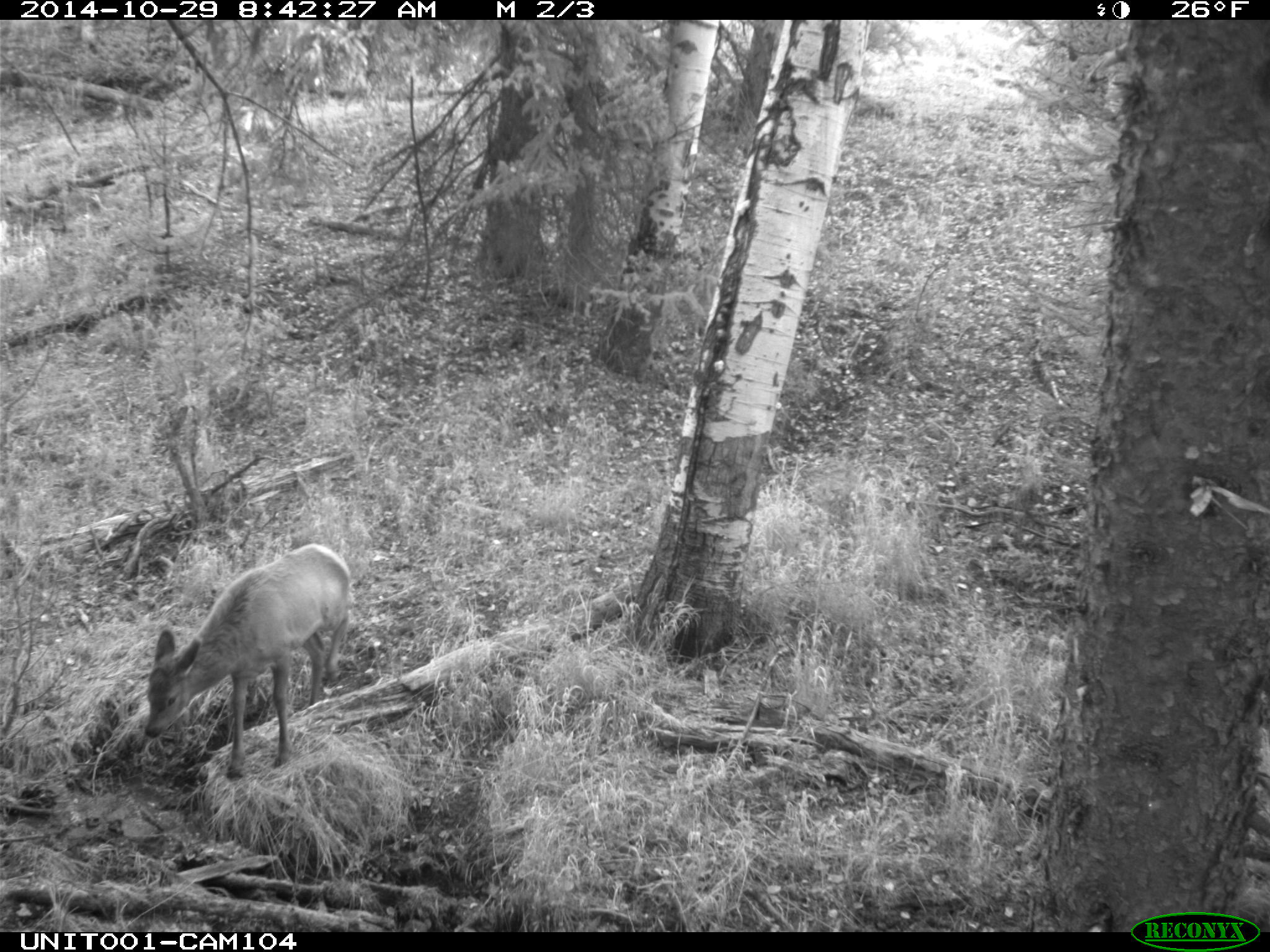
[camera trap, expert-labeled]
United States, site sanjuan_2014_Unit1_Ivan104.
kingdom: Animalia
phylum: Chordata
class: Mammalia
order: Artiodactyla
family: Cervidae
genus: Cervus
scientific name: Cervus elaphus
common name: red deer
Cervus elaphus (red deer).